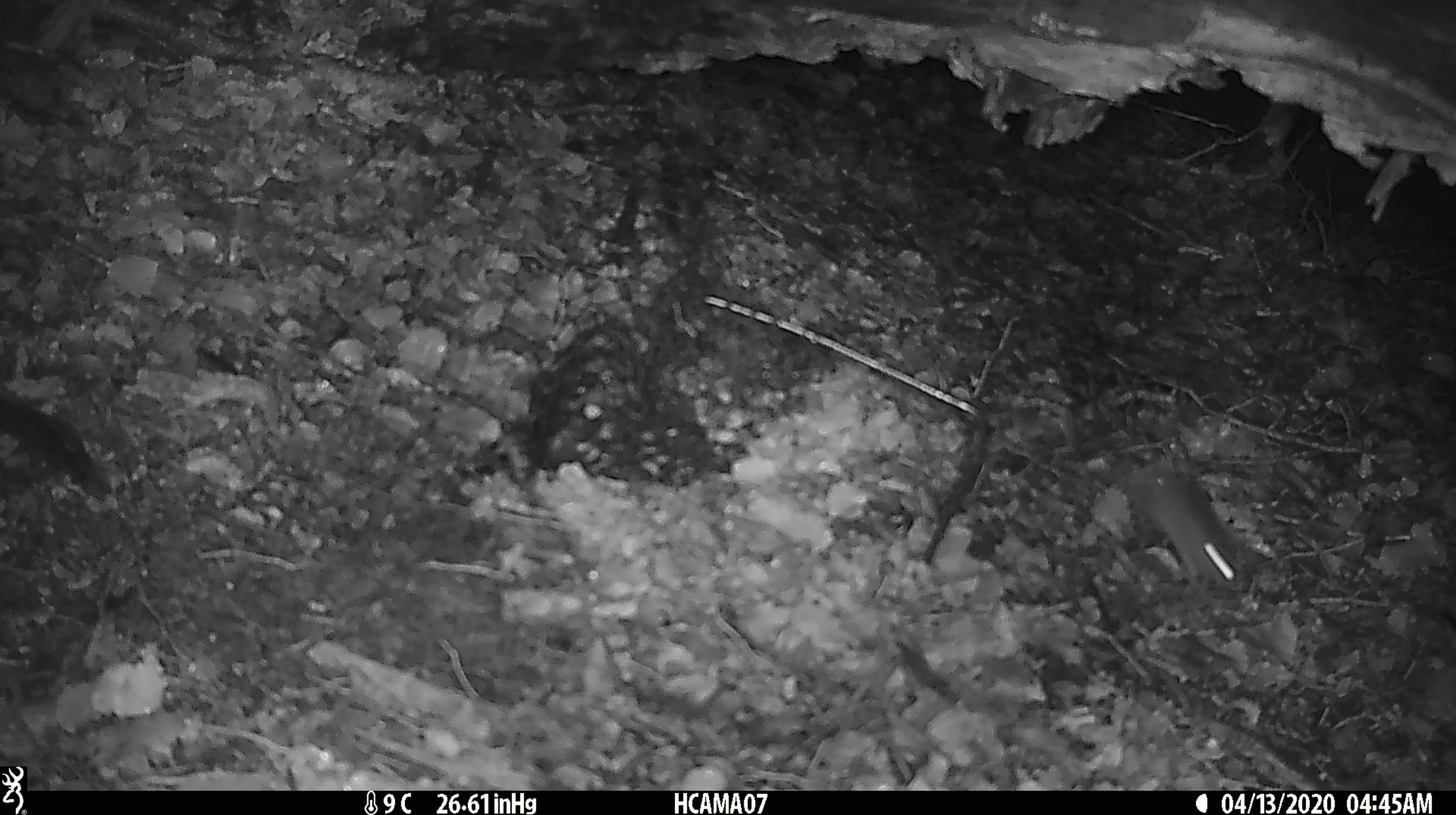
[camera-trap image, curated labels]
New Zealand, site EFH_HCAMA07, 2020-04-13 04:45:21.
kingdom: Animalia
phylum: Chordata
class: Mammalia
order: Rodentia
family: Muridae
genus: Mus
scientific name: Mus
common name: mouse